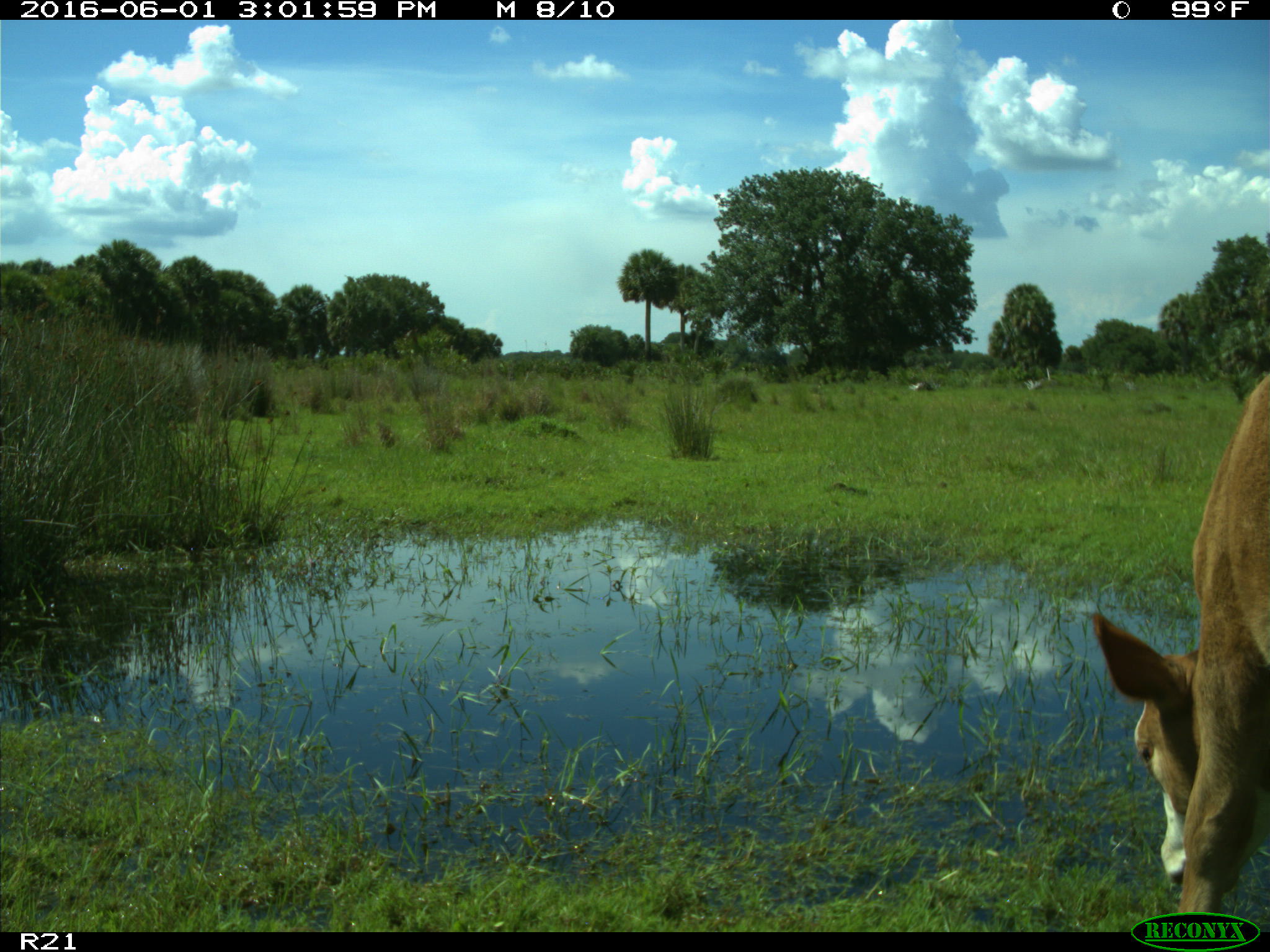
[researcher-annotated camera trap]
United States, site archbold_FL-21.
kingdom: Animalia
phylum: Chordata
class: Mammalia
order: Artiodactyla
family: Bovidae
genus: Bos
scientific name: Bos taurus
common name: domestic cow